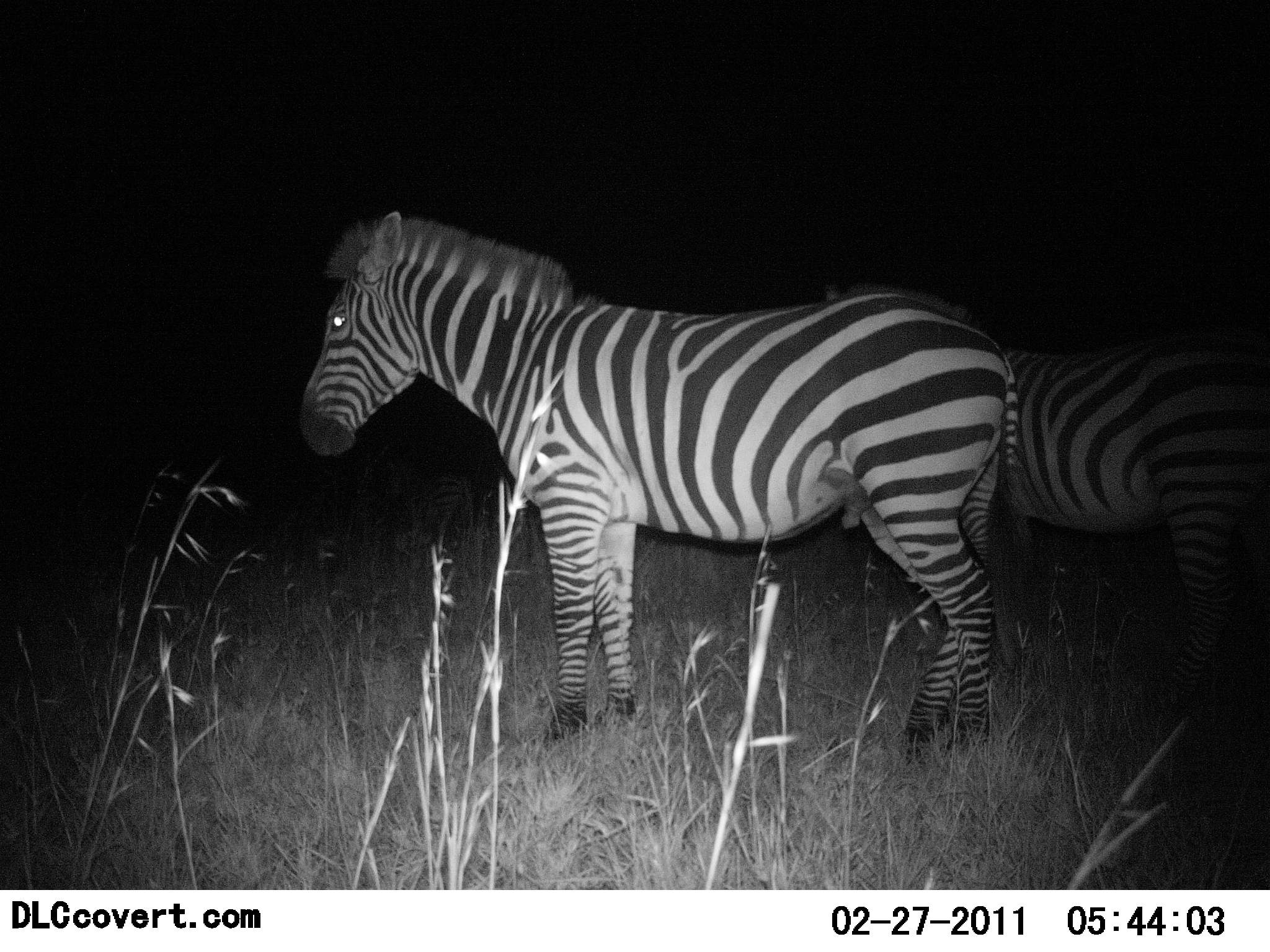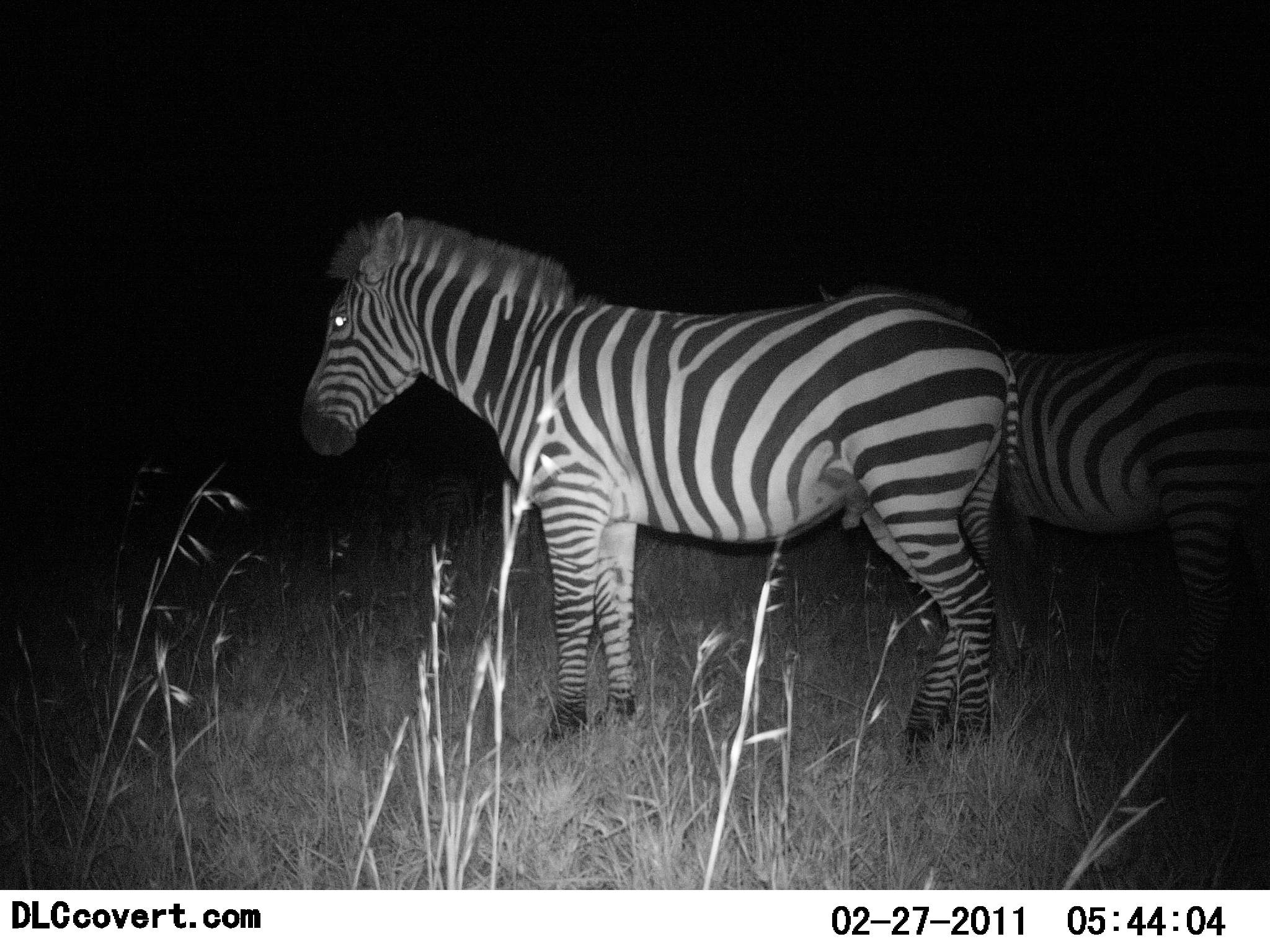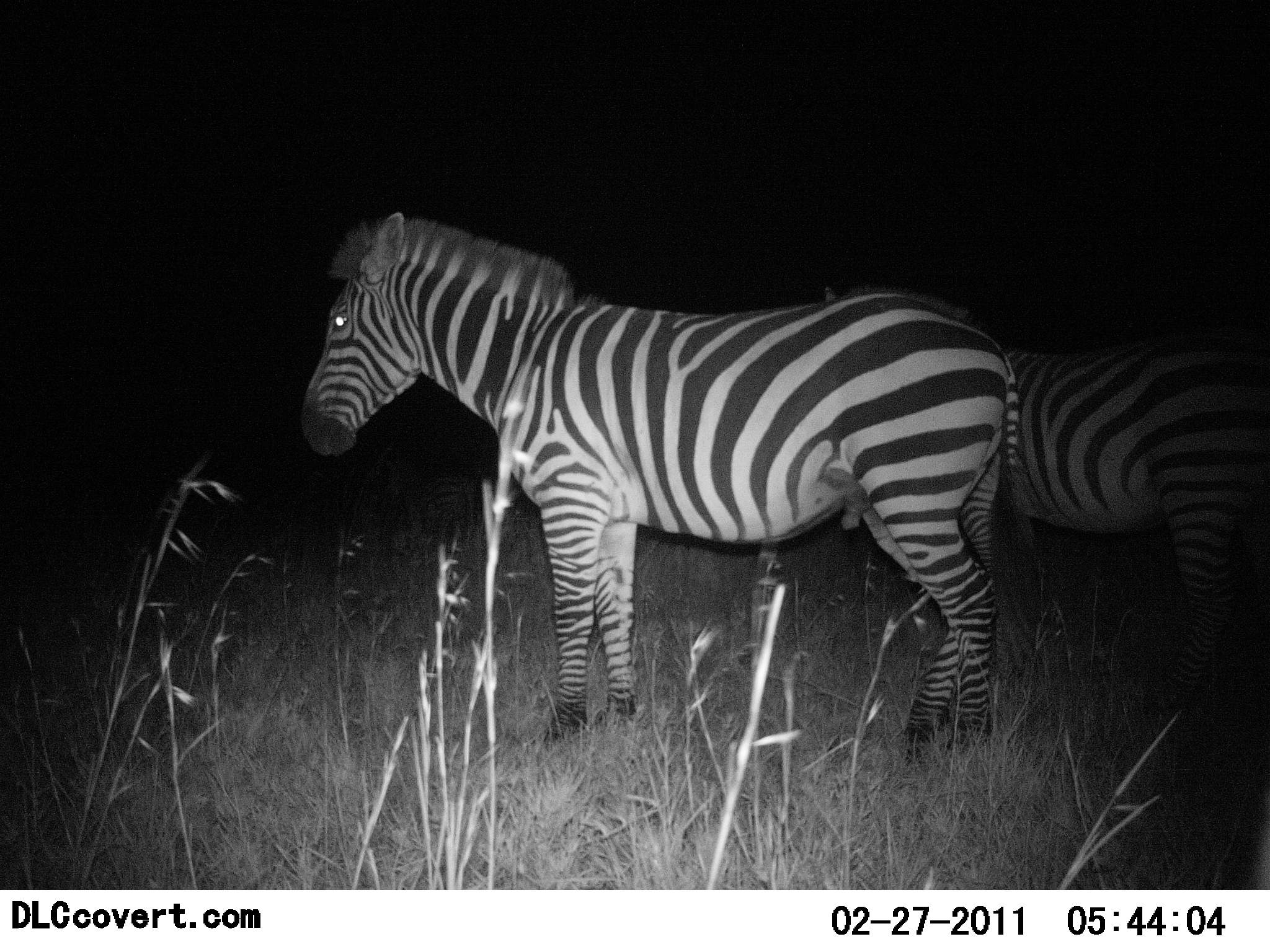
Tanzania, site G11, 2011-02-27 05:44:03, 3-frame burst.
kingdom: Animalia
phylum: Chordata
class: Mammalia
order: Perissodactyla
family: Equidae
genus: Equus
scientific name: Equus quagga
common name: plains zebra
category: zebra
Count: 2.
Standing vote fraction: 100%.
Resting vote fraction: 0%.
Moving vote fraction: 0%.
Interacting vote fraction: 0%.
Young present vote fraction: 0%.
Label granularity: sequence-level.